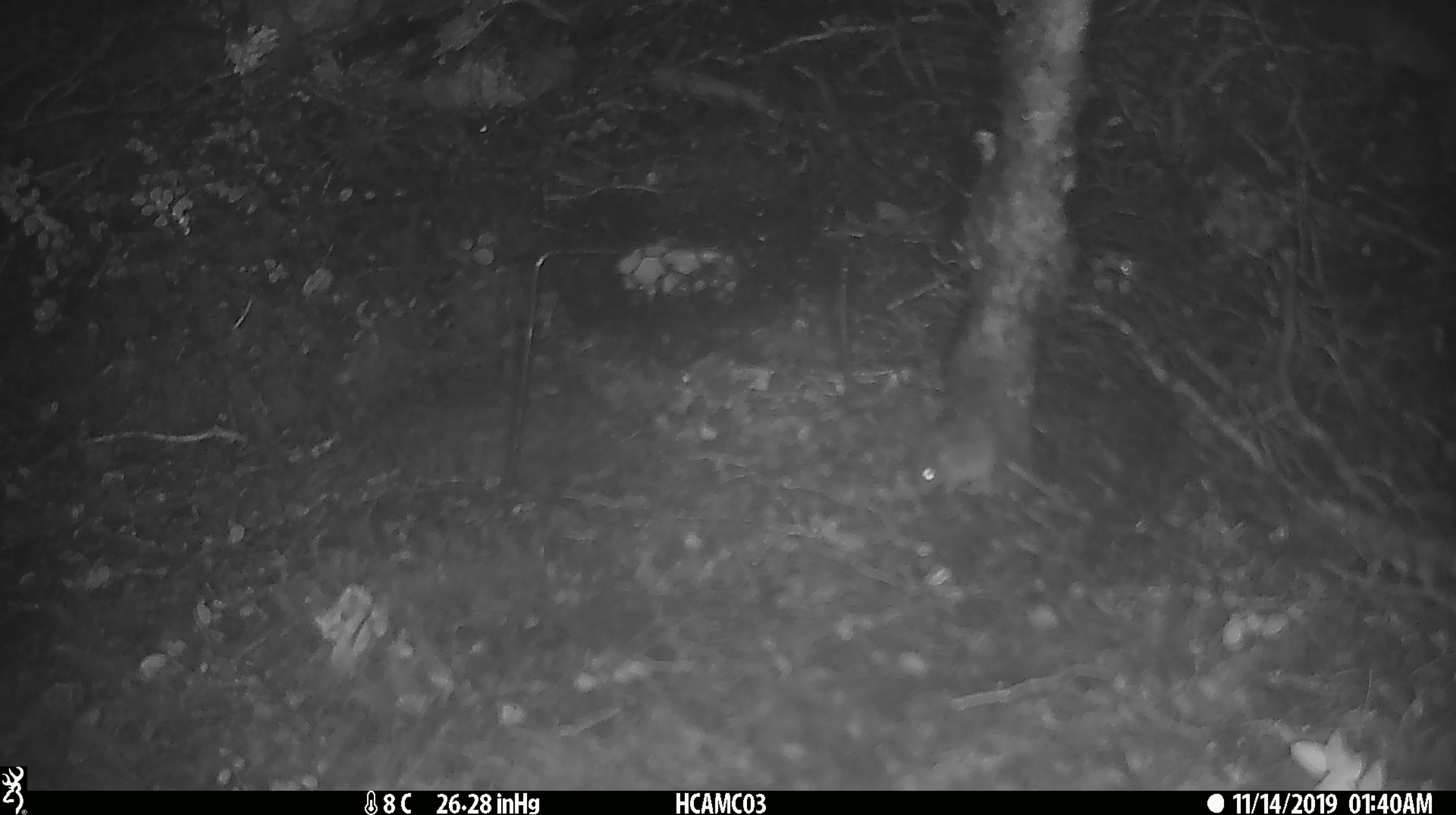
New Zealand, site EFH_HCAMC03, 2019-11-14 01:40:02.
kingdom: Animalia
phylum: Chordata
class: Mammalia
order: Rodentia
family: Muridae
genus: Mus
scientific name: Mus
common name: mouse